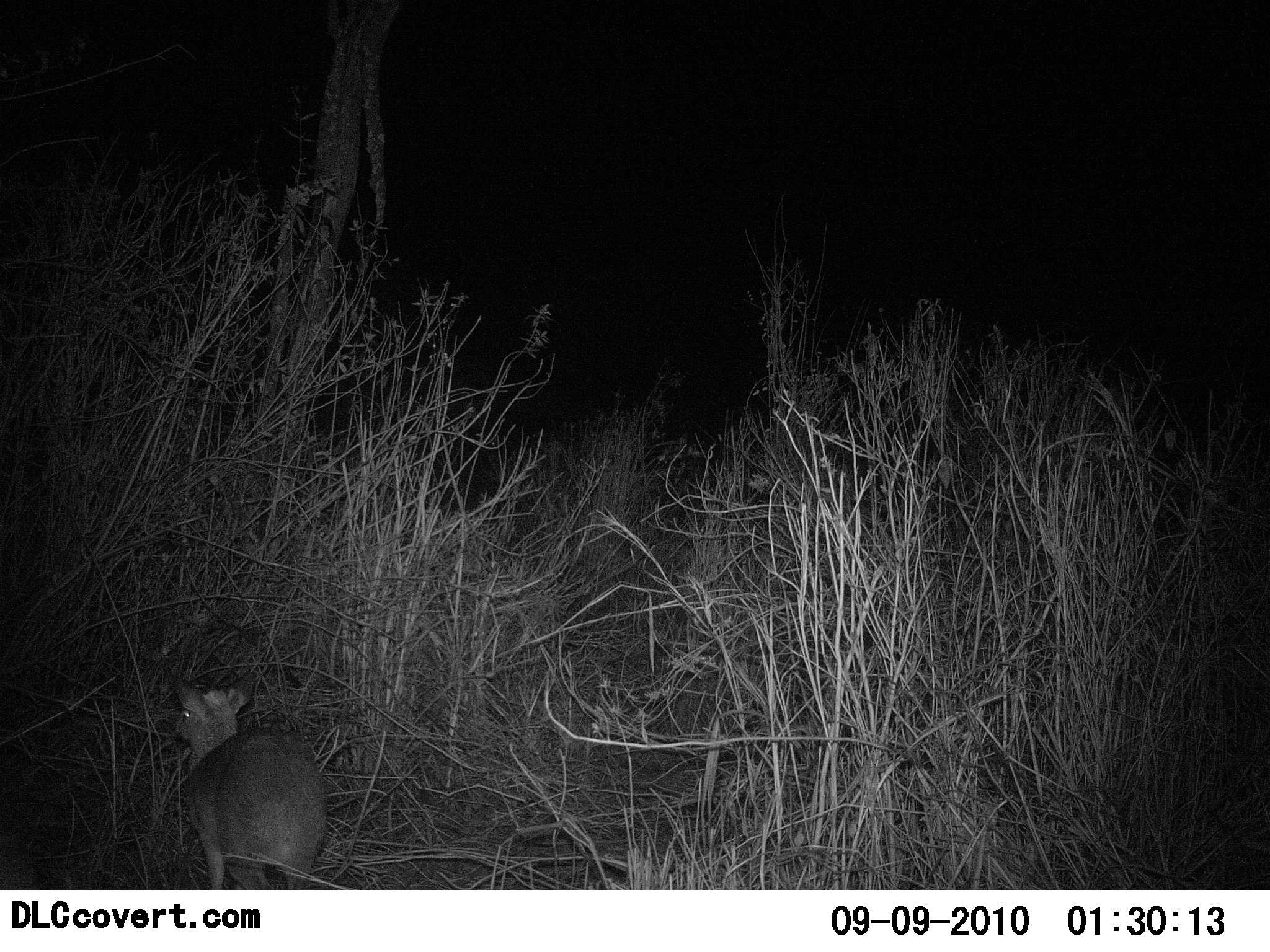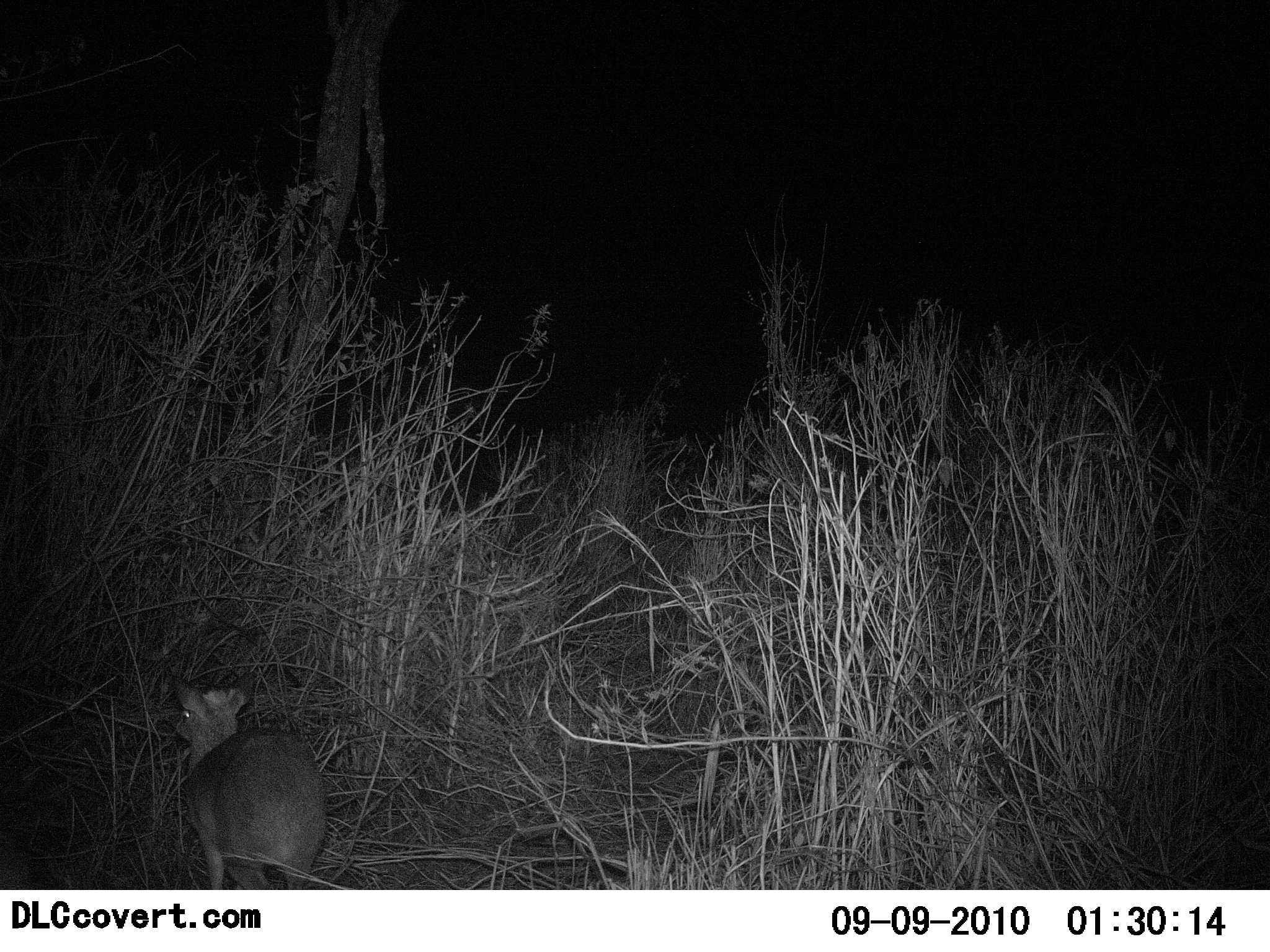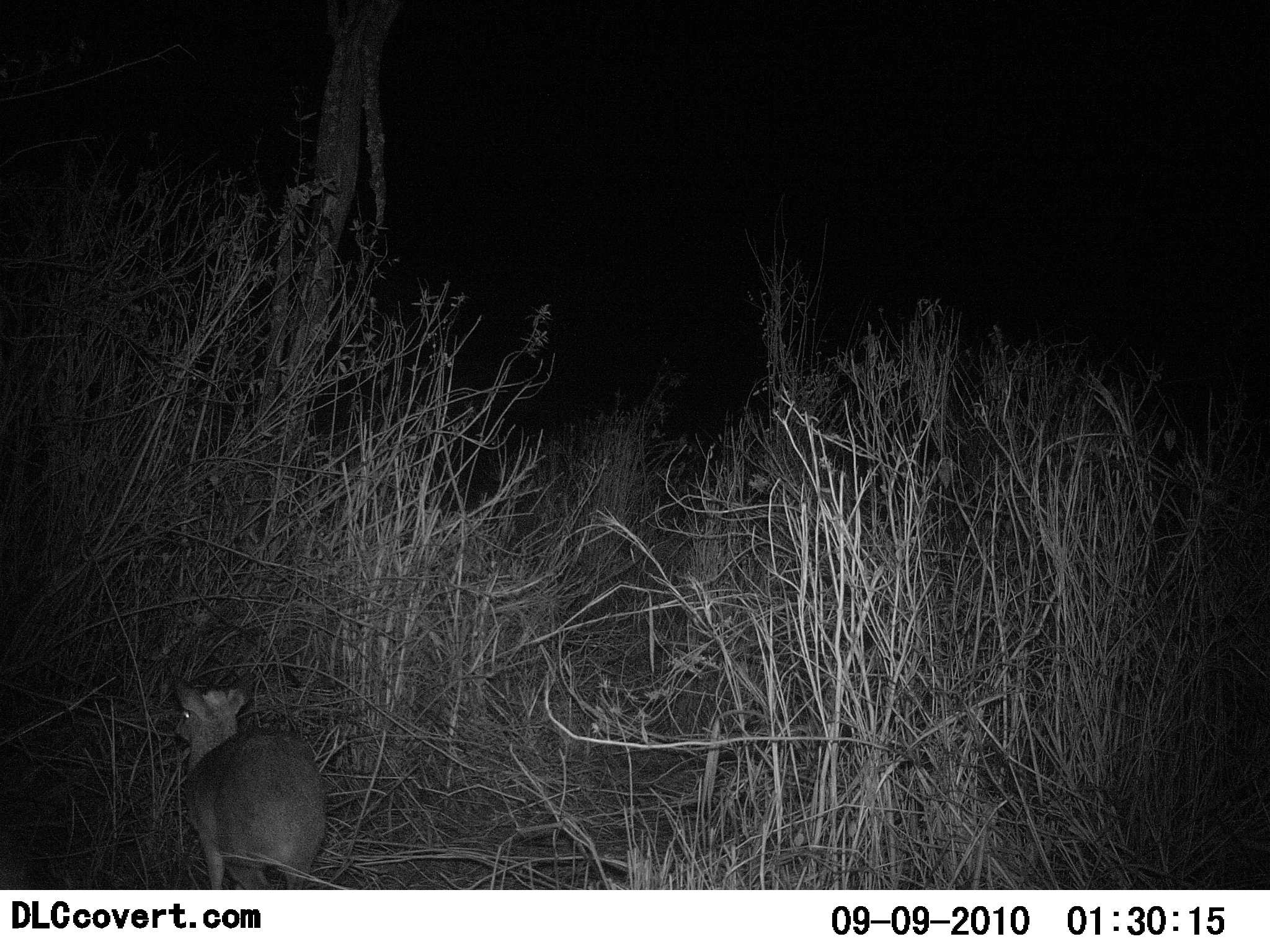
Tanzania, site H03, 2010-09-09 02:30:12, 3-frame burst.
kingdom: Animalia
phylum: Chordata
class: Mammalia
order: Artiodactyla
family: Bovidae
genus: Madoqua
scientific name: Madoqua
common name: dikdik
Dikdik (Madoqua), count 1. Behavior (volunteer vote fractions): standing 91%, resting 18%, moving 0%, interacting 0%. Young present (vote fraction): 18%. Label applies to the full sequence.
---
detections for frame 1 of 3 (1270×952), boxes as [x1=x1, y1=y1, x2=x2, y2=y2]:
animal: [x1=167, y1=668, x2=332, y2=889]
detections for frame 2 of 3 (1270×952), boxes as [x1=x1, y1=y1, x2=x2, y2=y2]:
animal: [x1=169, y1=675, x2=328, y2=890]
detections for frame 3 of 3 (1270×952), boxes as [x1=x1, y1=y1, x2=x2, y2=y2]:
animal: [x1=165, y1=672, x2=329, y2=890]